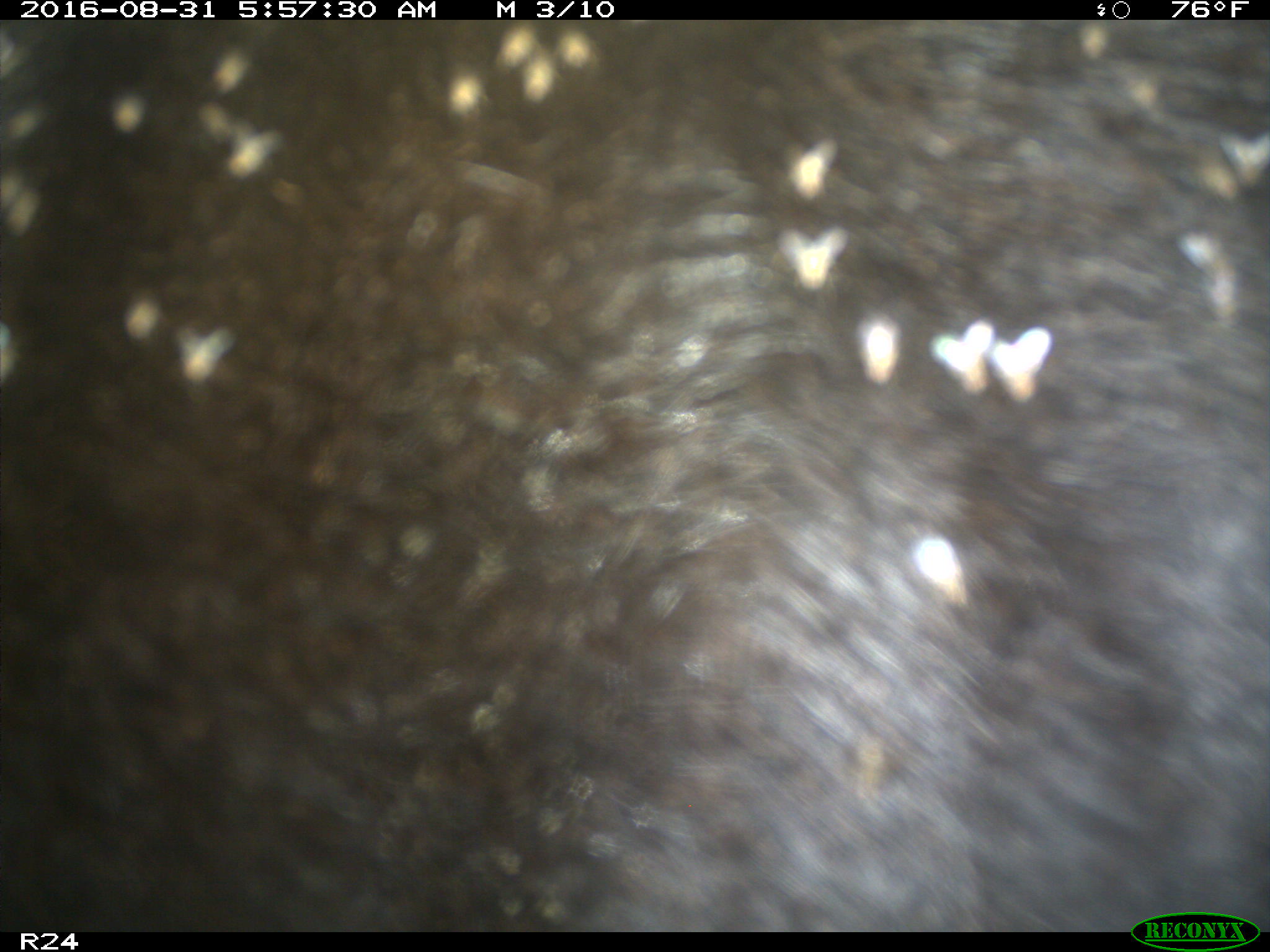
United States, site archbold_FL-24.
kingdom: Animalia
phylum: Chordata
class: Mammalia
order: Artiodactyla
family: Bovidae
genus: Bos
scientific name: Bos taurus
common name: domestic cow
Bos taurus (domestic cow).